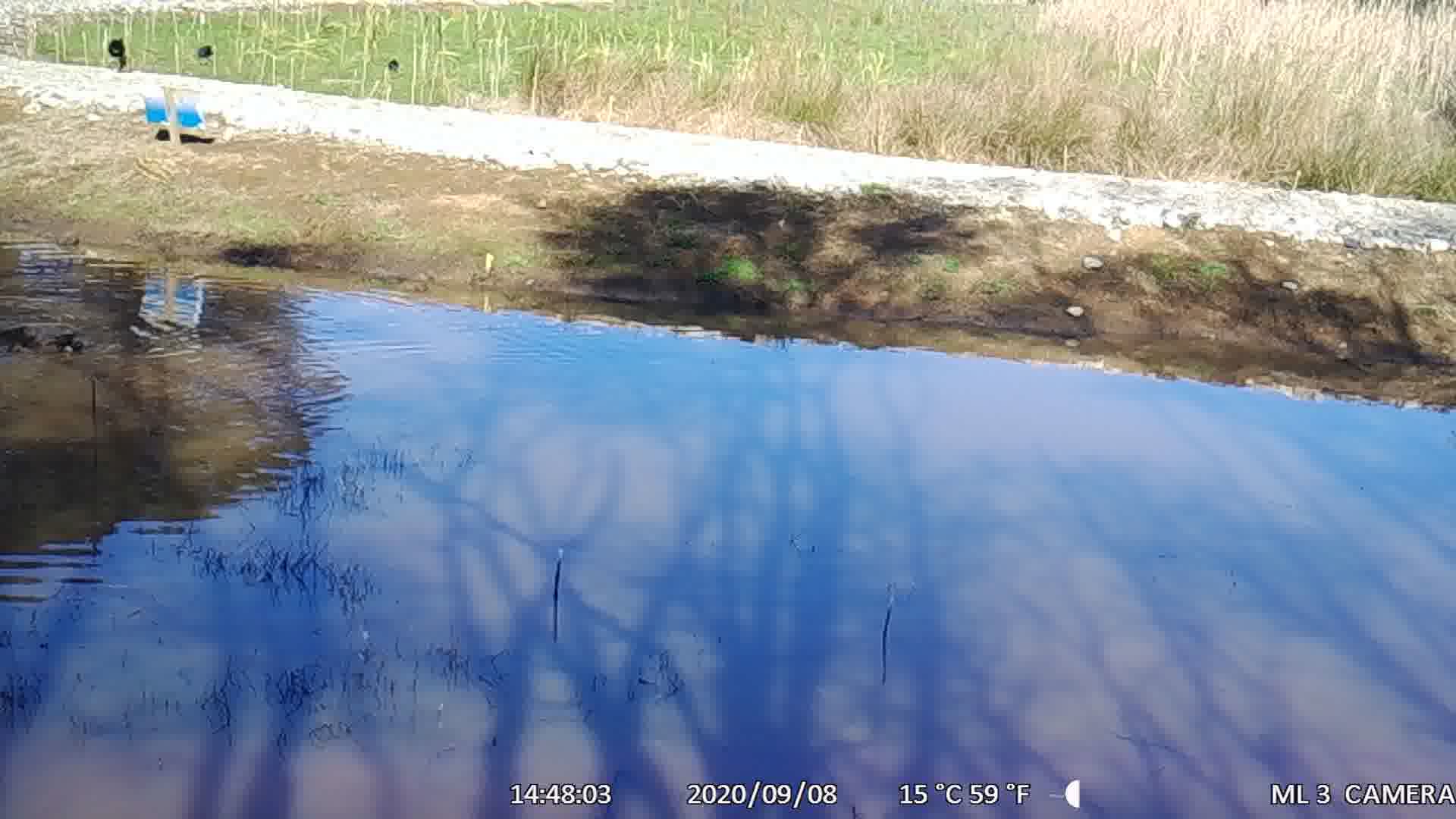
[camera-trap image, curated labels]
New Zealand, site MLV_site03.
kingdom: Animalia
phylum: Chordata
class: Aves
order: Anseriformes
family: Anatidae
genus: Anas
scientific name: Anas chlorotis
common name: brown teal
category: pateke